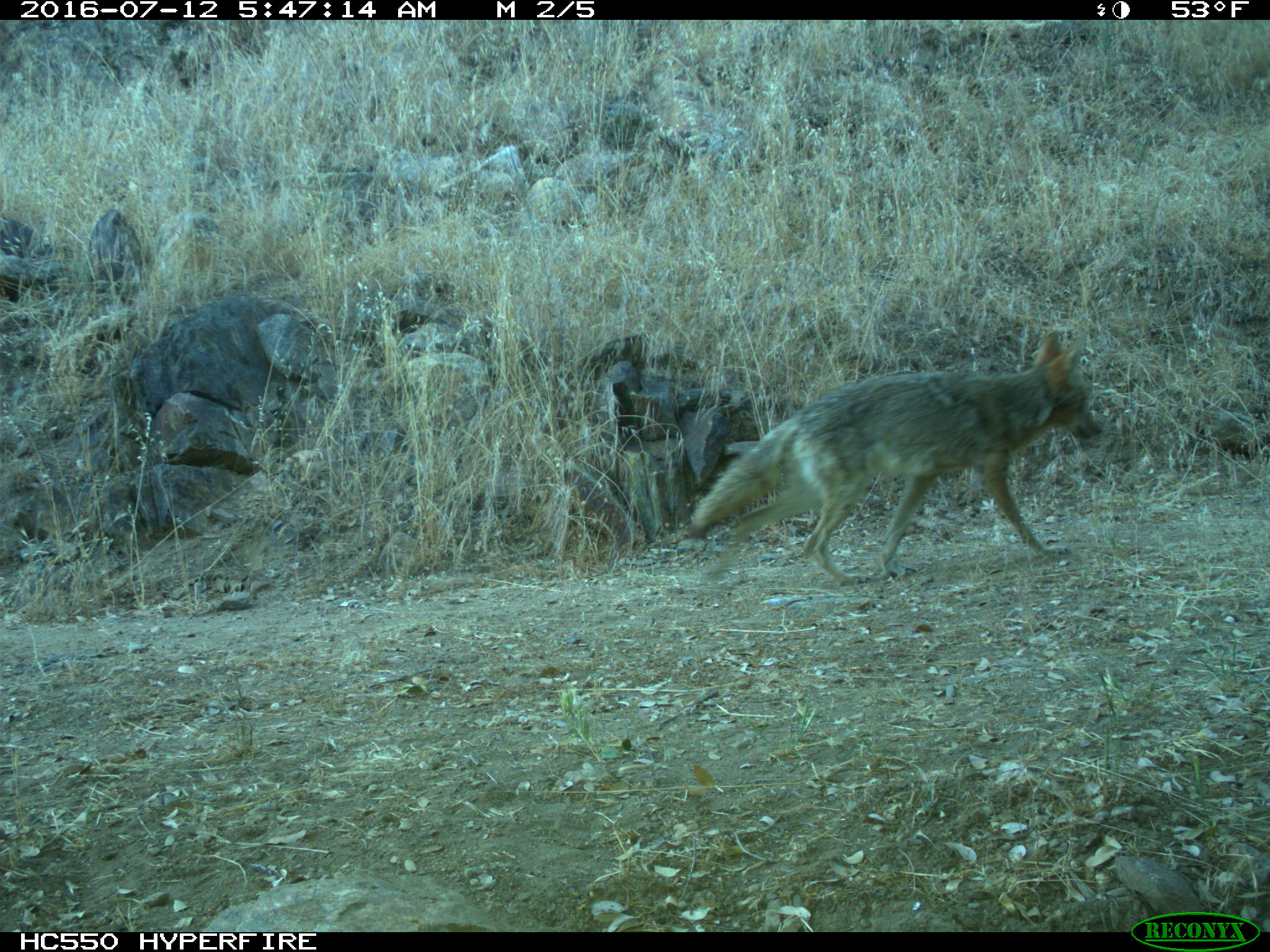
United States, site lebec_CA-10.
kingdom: Animalia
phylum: Chordata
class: Mammalia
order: Carnivora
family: Canidae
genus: Canis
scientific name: Canis latrans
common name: coyote